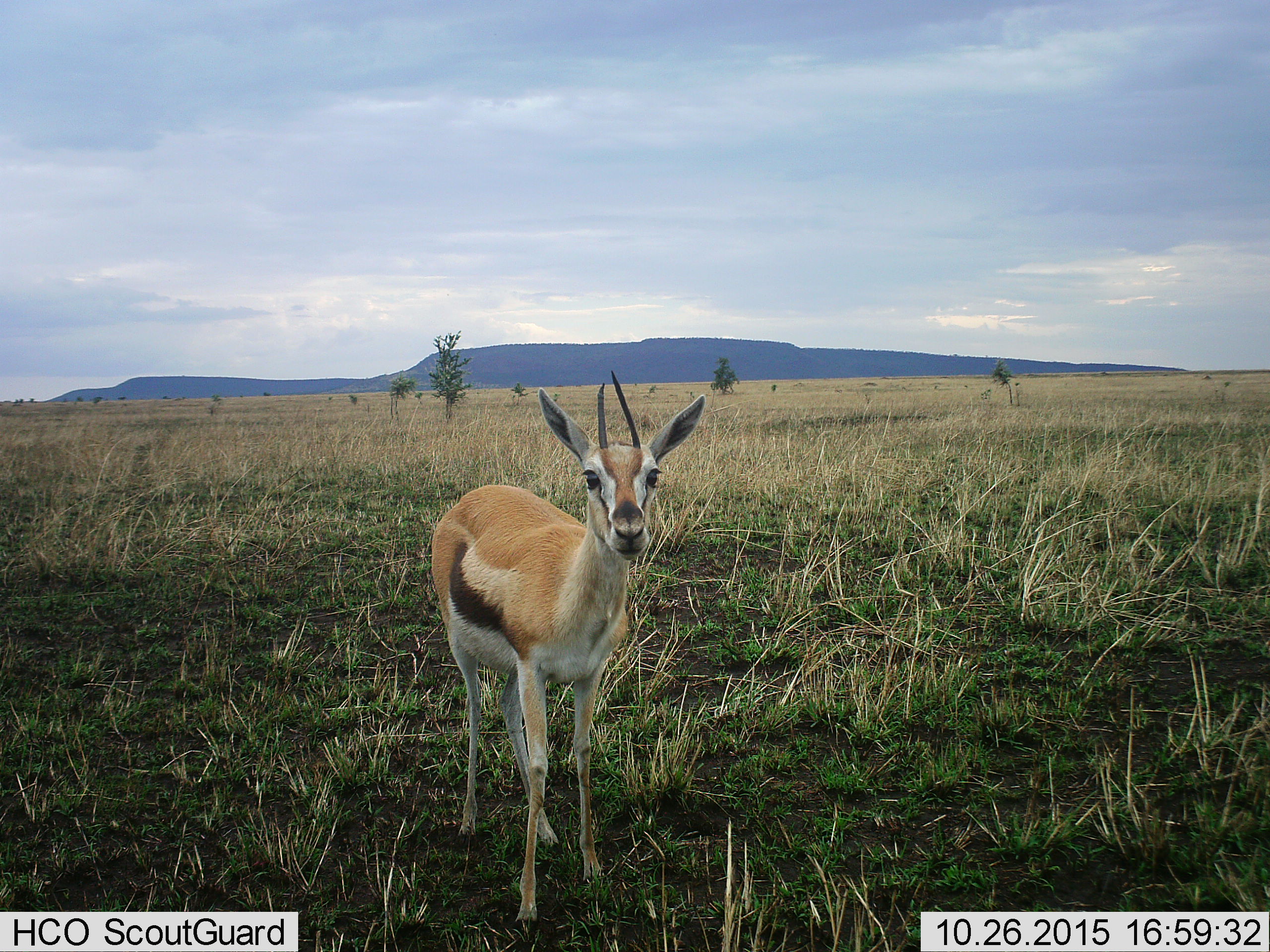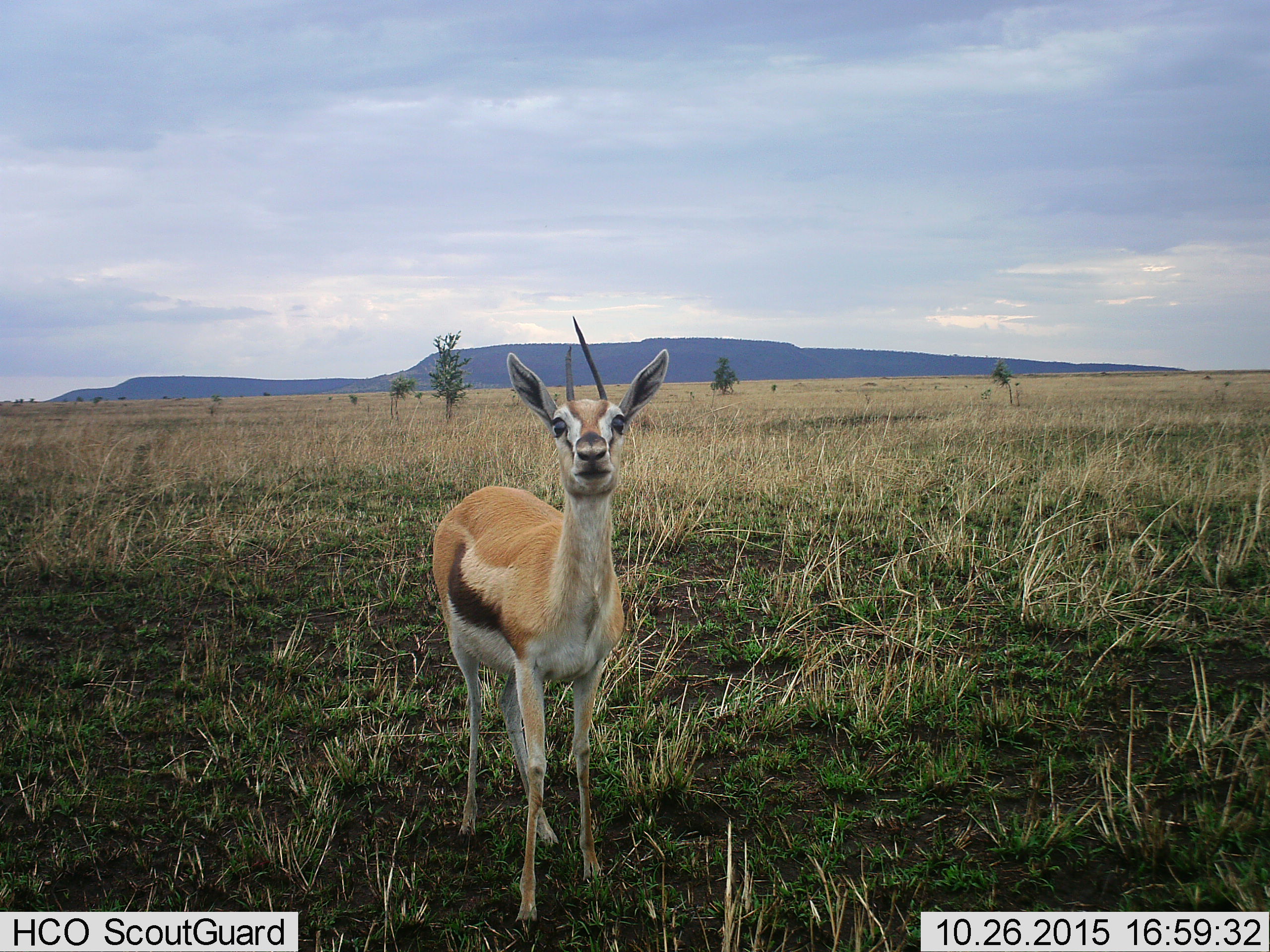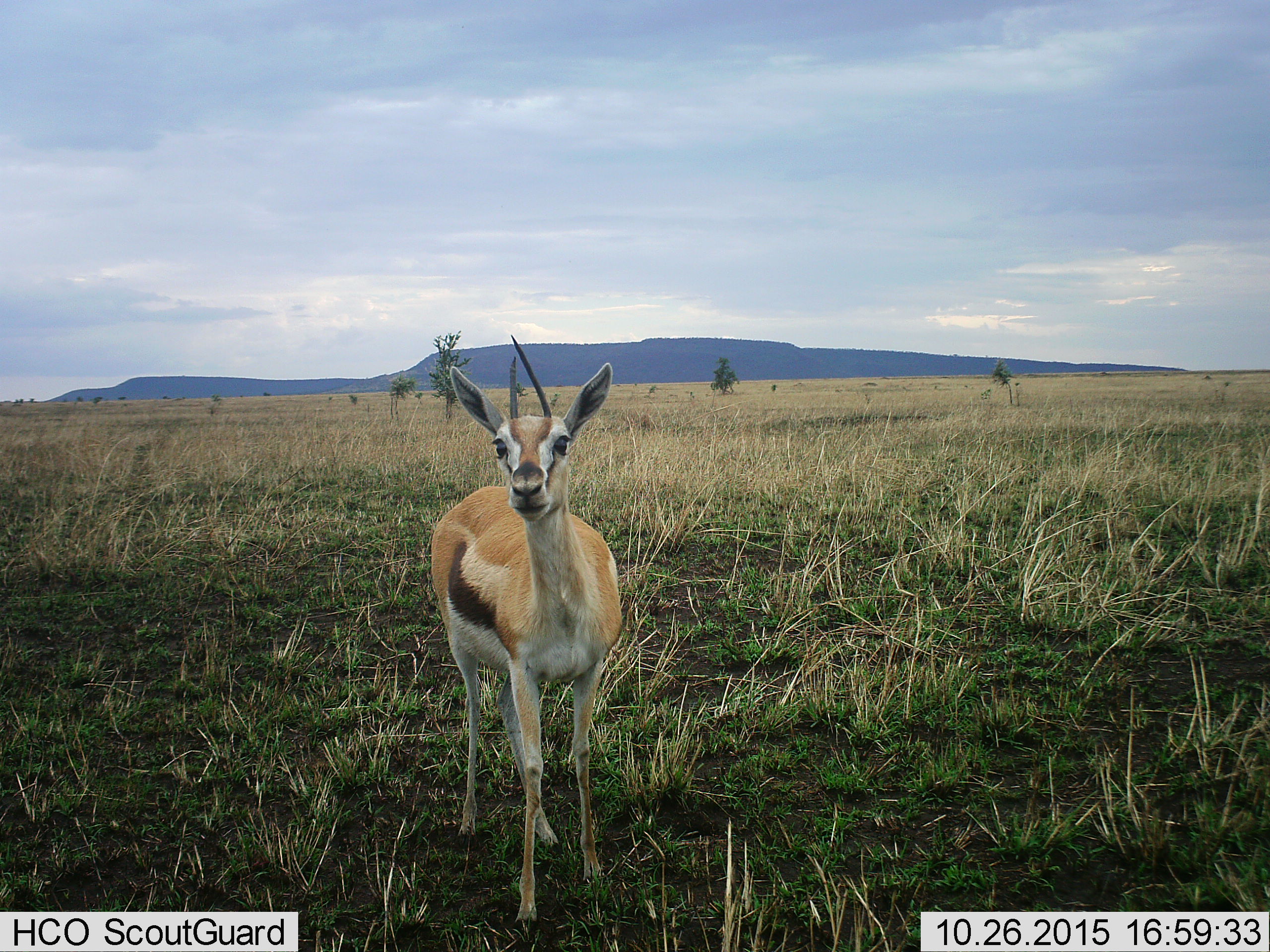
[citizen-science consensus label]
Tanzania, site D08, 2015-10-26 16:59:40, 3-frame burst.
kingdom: Animalia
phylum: Chordata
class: Mammalia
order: Artiodactyla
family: Bovidae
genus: Eudorcas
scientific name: Eudorcas thomsonii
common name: thomson's gazelle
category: gazellethomsons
Gazellethomsons (thomson's gazelle) (Eudorcas thomsonii), count 1. Behavior (volunteer vote fractions): standing 90%, resting 0%, moving 10%, interacting 5%. Young present (vote fraction): 5%. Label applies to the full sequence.